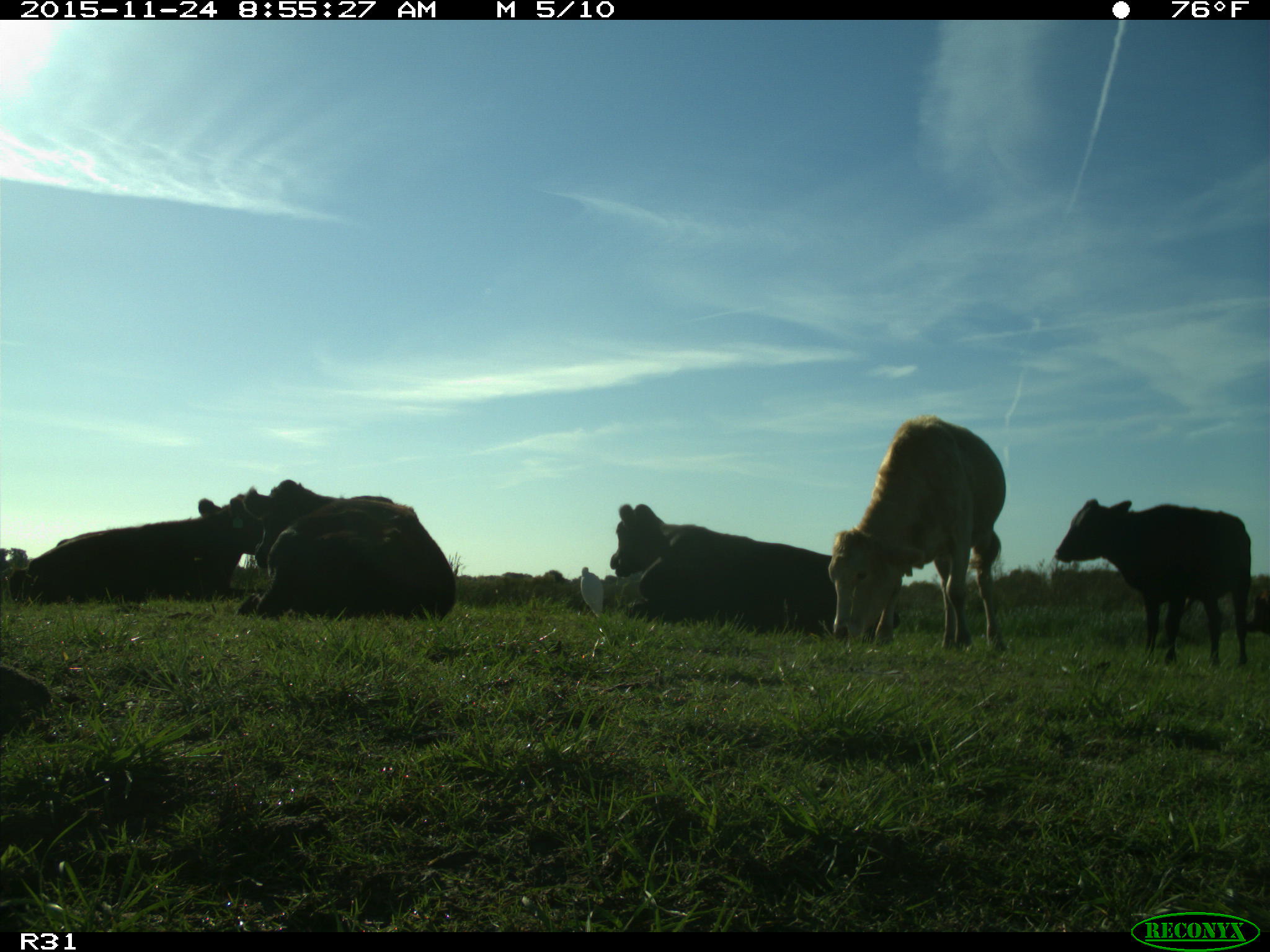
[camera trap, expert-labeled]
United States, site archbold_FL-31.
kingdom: Animalia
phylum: Chordata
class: Mammalia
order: Artiodactyla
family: Bovidae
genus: Bos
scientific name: Bos taurus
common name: domestic cow